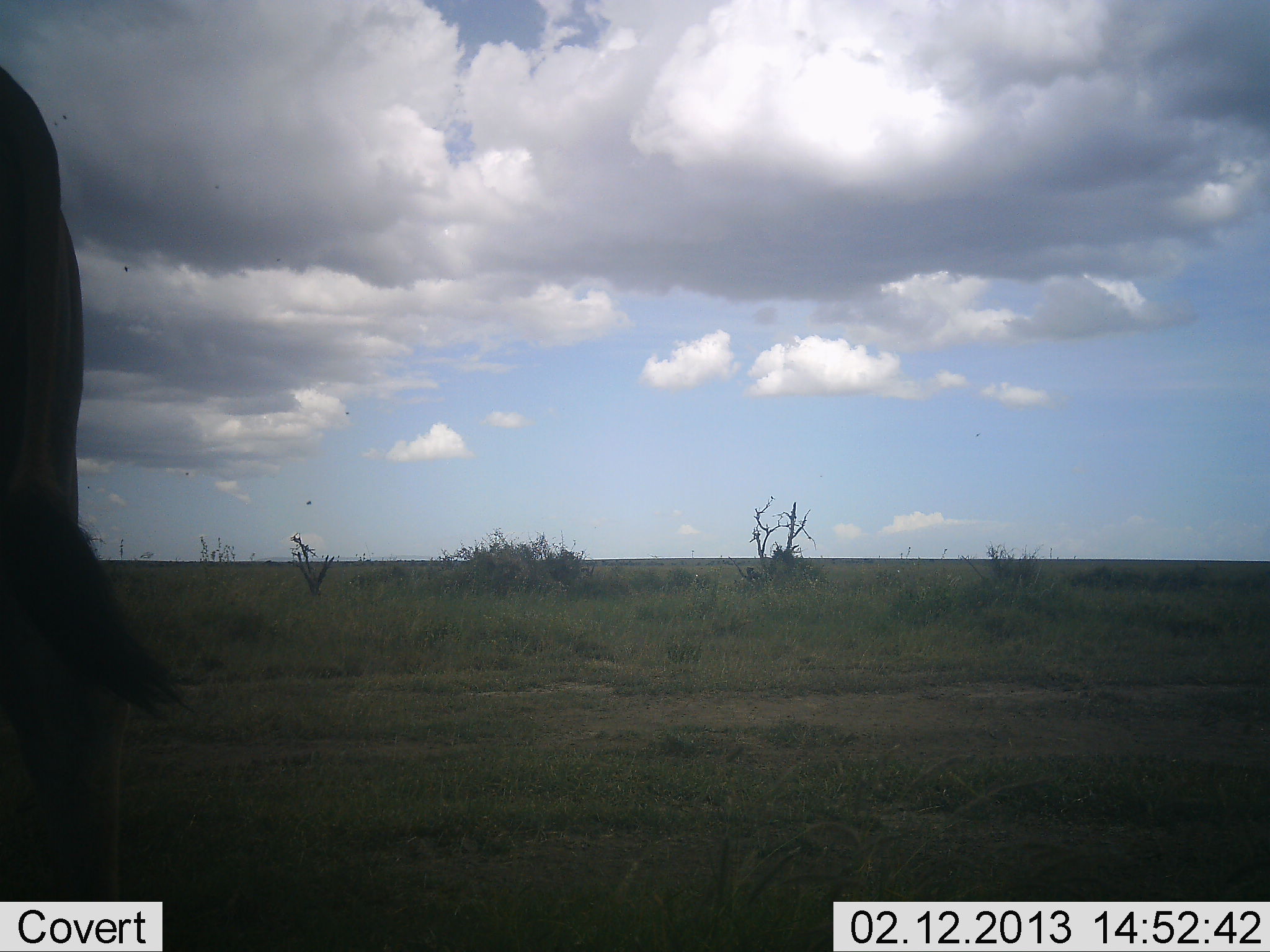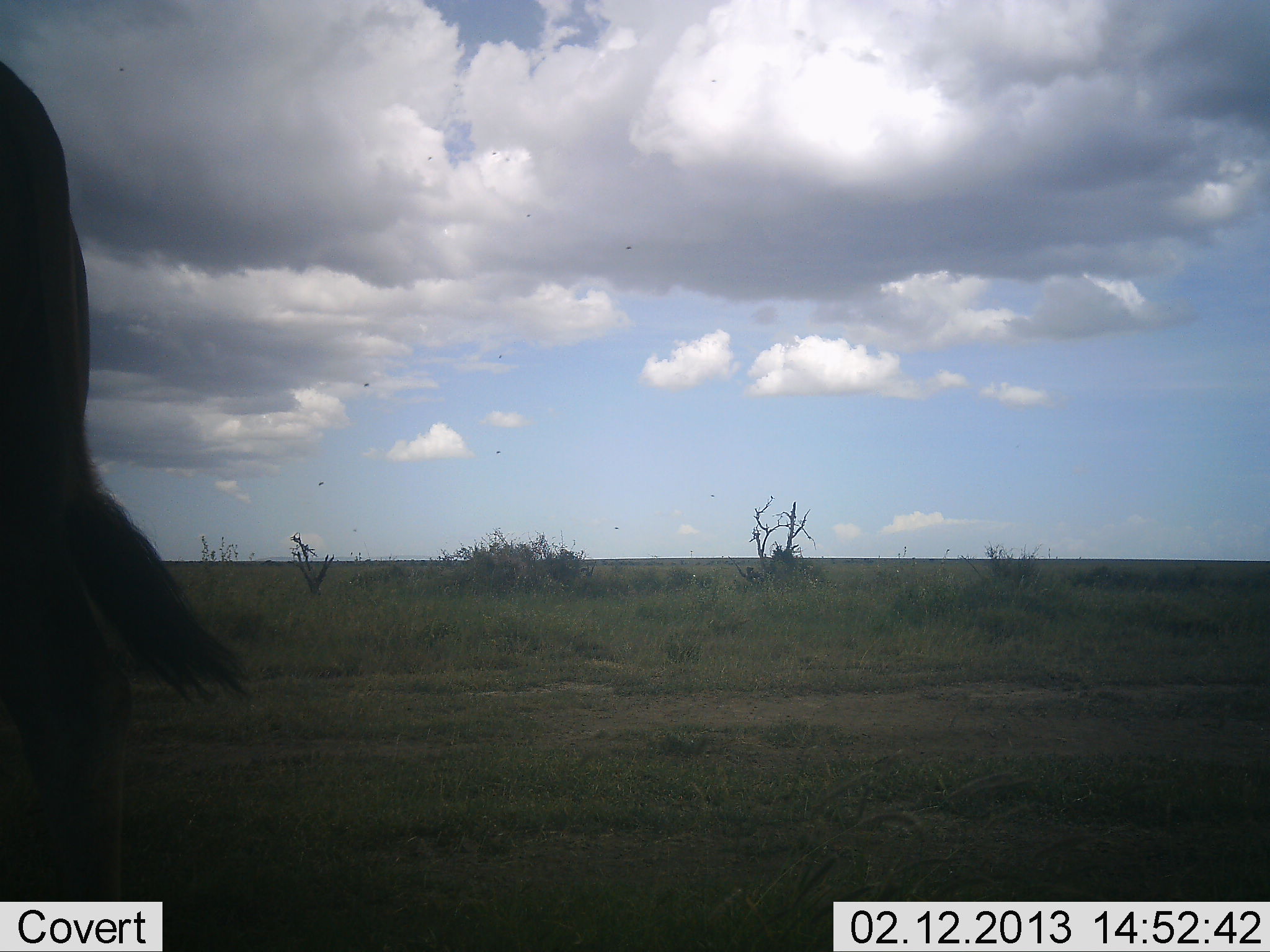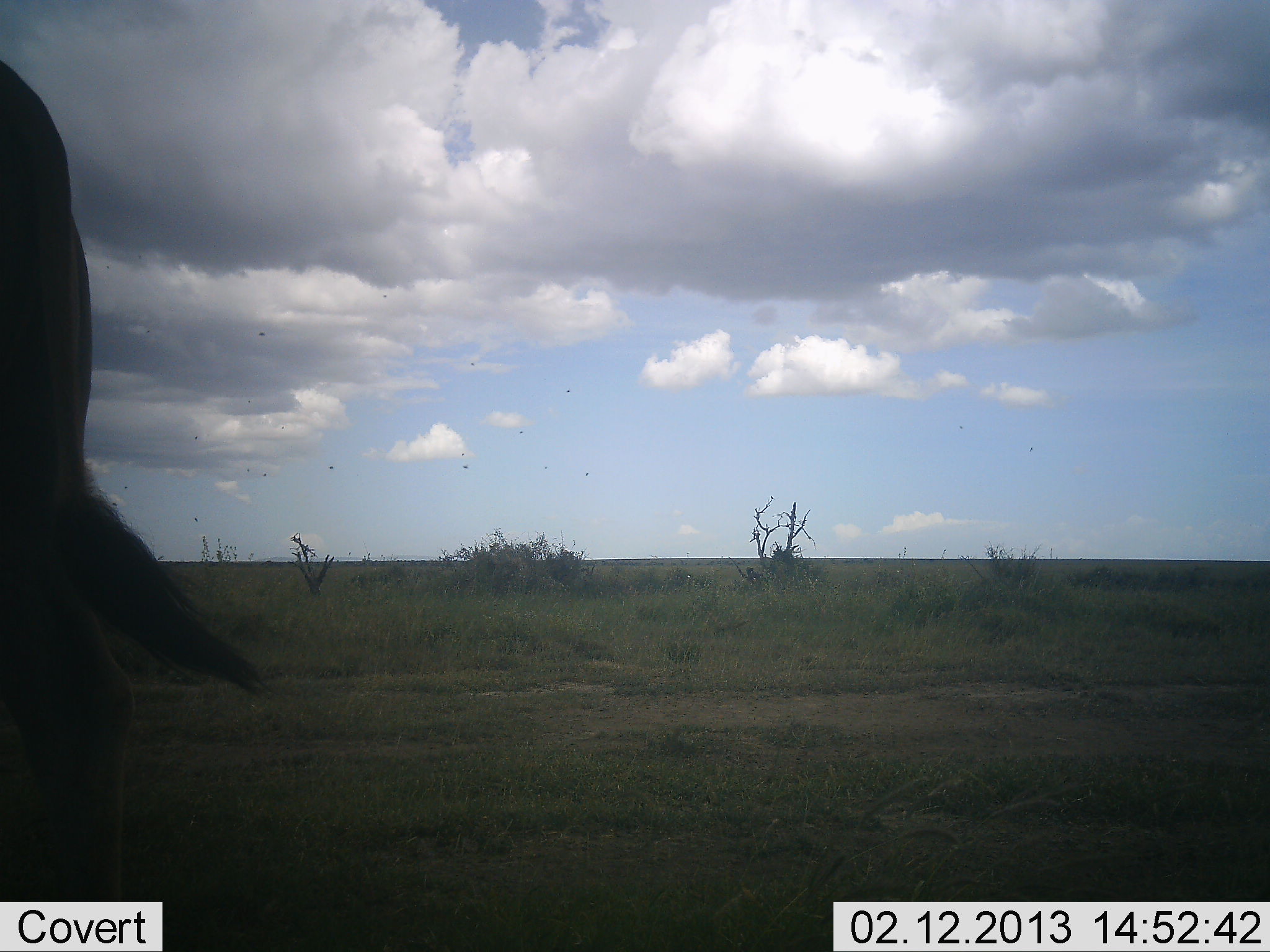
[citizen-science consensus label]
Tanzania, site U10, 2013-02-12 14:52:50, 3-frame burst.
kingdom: Animalia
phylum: Chordata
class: Mammalia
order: Artiodactyla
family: Bovidae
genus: Connochaetes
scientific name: Connochaetes taurinus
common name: blue wildebeest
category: wildebeest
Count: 1.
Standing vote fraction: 86%.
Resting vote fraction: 0%.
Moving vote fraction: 14%.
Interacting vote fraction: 0%.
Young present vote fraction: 0%.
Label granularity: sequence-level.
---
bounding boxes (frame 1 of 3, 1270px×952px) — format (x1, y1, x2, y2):
animal: (0, 66, 182, 952)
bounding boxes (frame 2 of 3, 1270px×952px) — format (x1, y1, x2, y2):
animal: (0, 60, 255, 901)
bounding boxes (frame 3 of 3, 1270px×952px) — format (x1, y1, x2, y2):
animal: (0, 56, 269, 902)